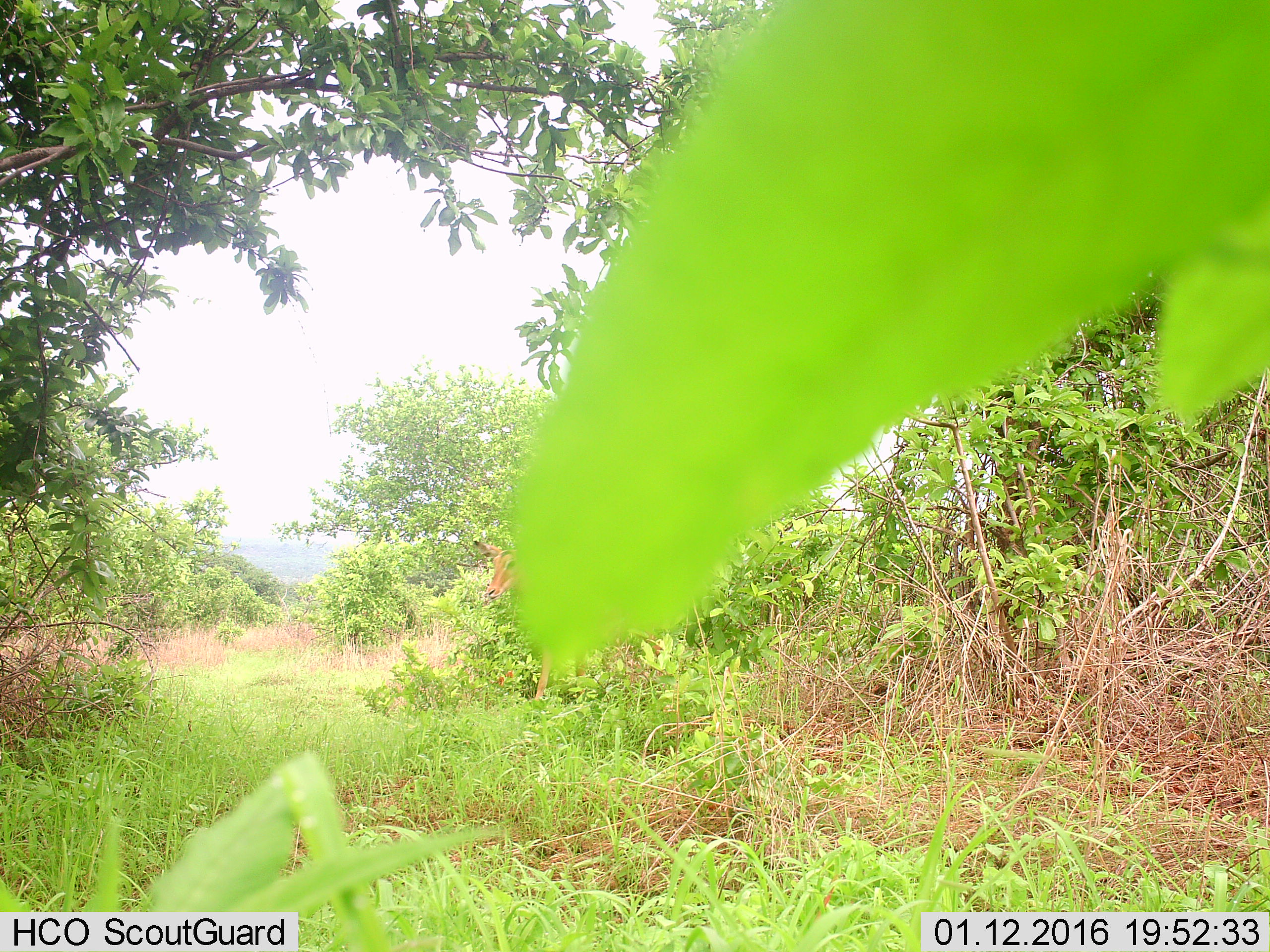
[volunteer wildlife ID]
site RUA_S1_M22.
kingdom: Animalia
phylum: Chordata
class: Mammalia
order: Artiodactyla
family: Bovidae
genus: Aepyceros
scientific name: Aepyceros melampus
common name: impala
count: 1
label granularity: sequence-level